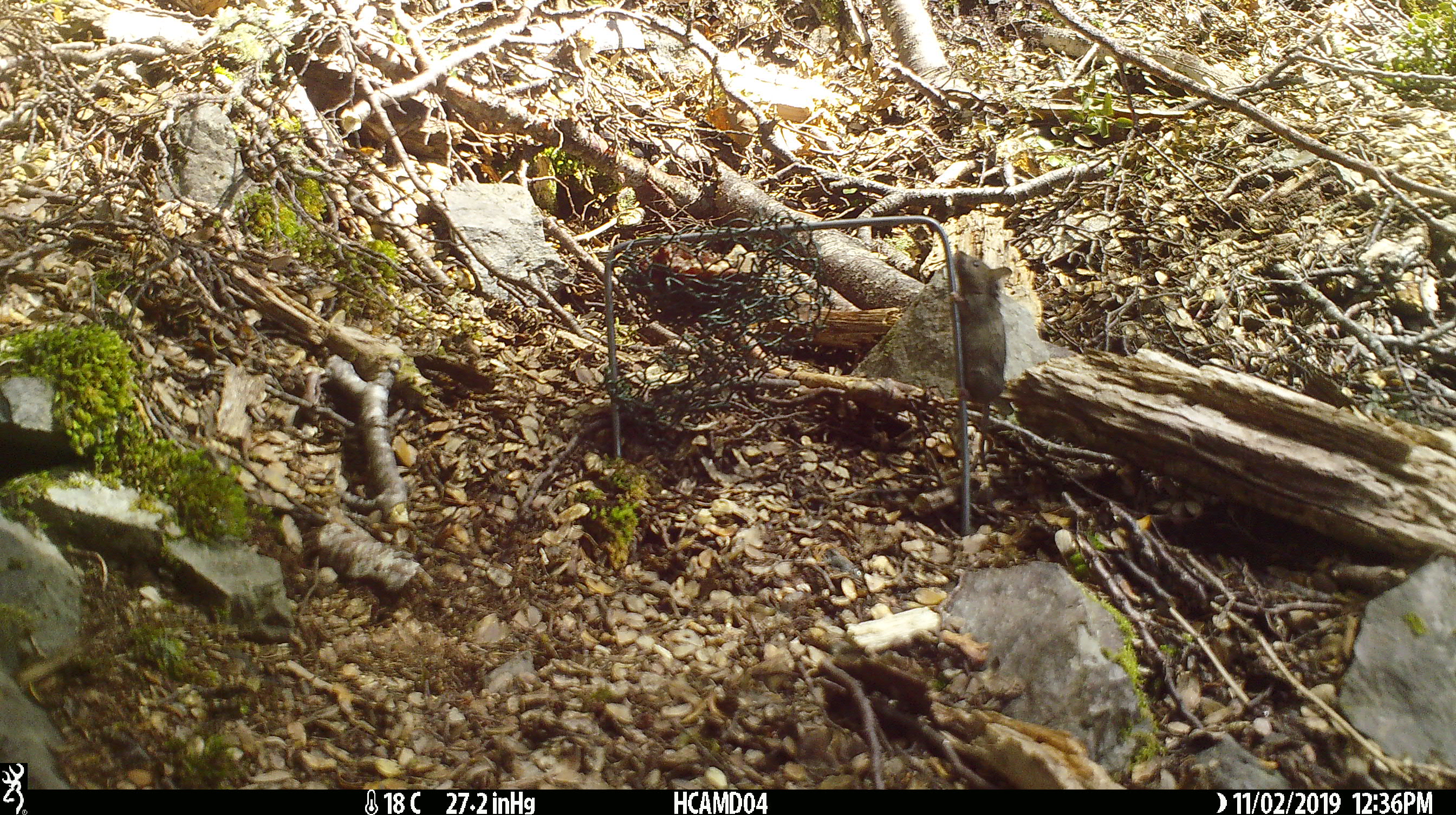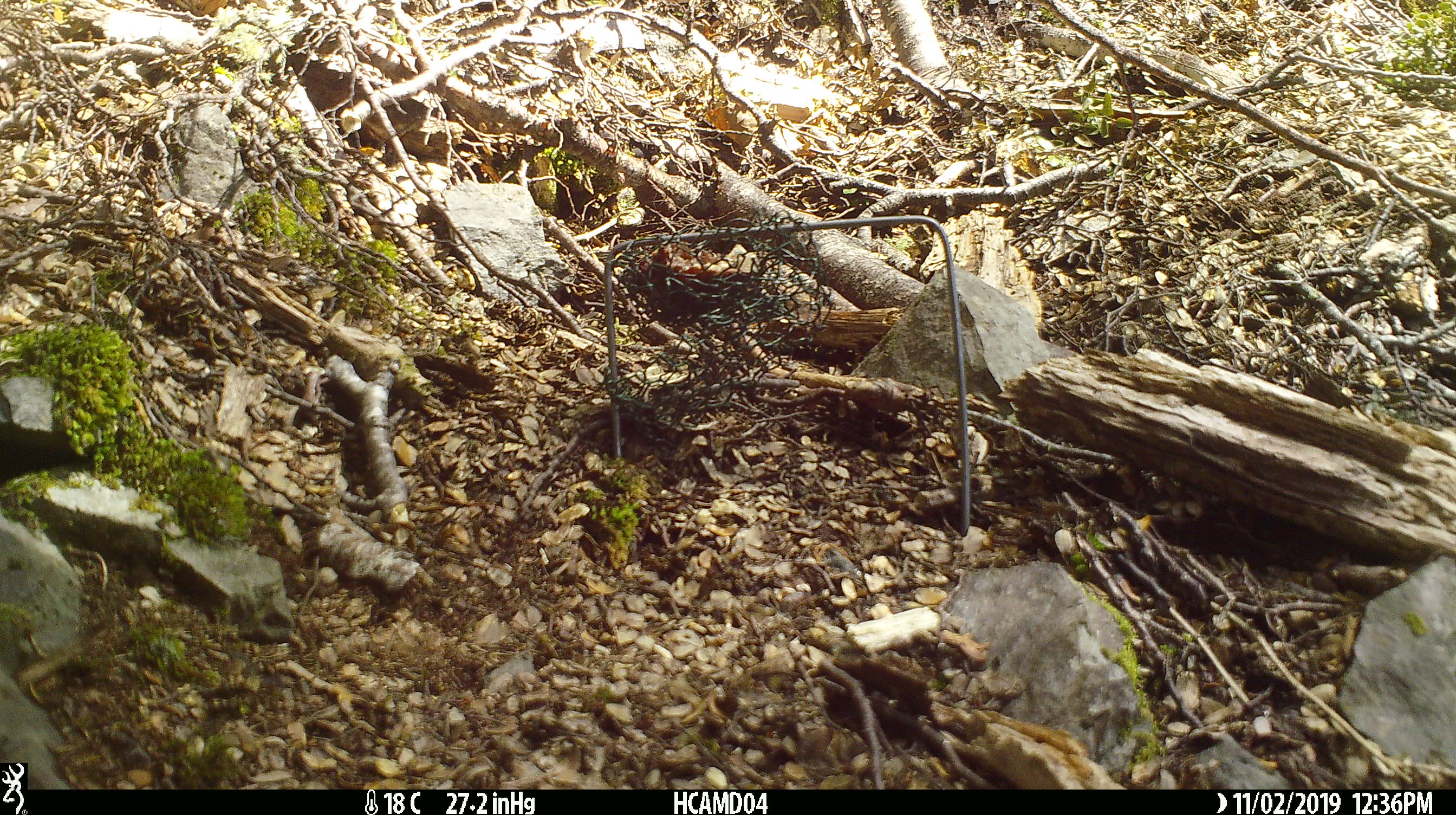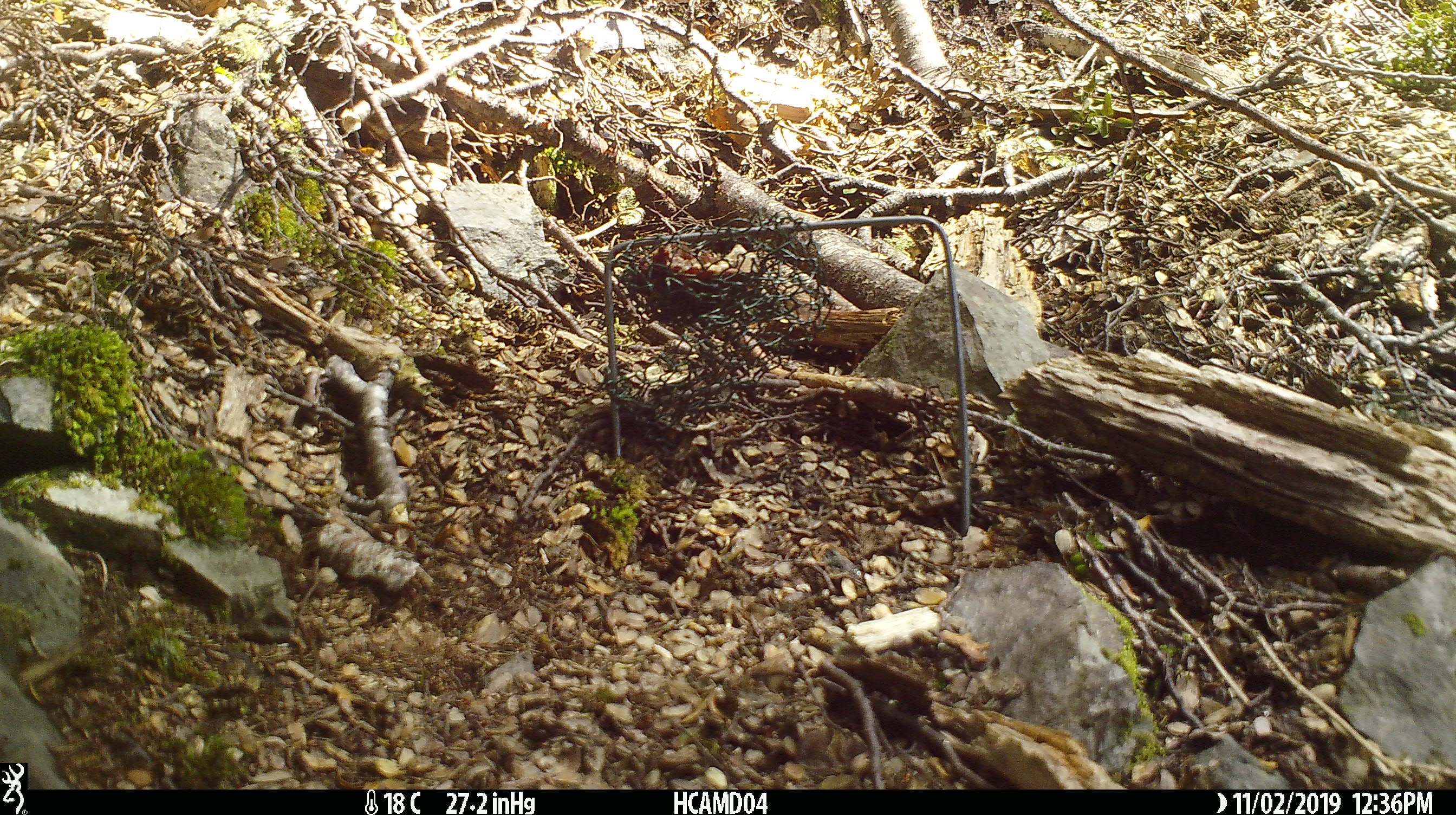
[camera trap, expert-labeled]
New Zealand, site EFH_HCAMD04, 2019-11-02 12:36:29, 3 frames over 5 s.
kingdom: Animalia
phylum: Chordata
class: Mammalia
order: Rodentia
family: Muridae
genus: Mus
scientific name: Mus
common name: mouse